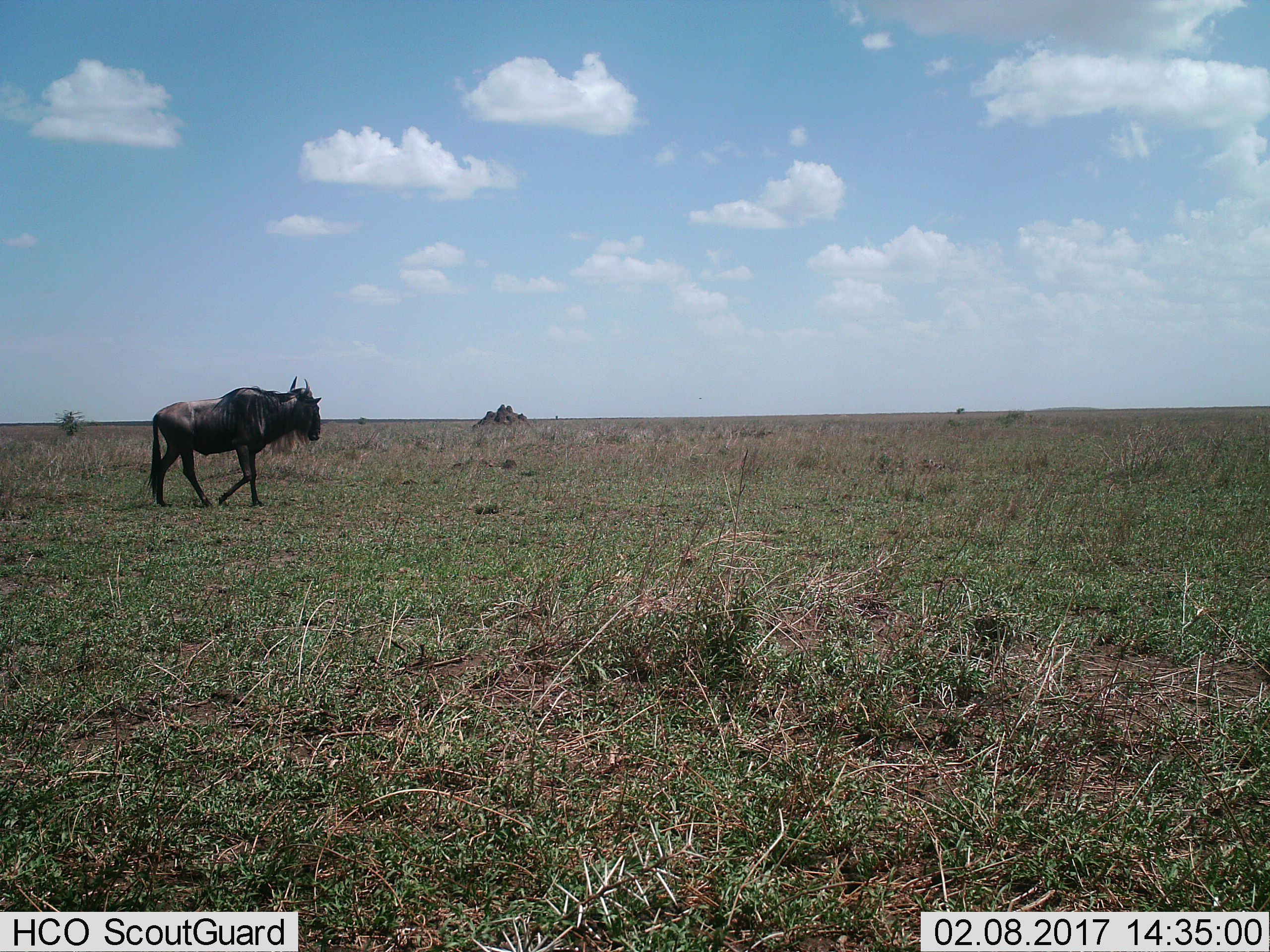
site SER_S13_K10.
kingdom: Animalia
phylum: Chordata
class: Mammalia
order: Artiodactyla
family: Bovidae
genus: Connochaetes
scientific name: Connochaetes taurinus taurinus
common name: blue wildebeest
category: wildebeestblue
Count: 1.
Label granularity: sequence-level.